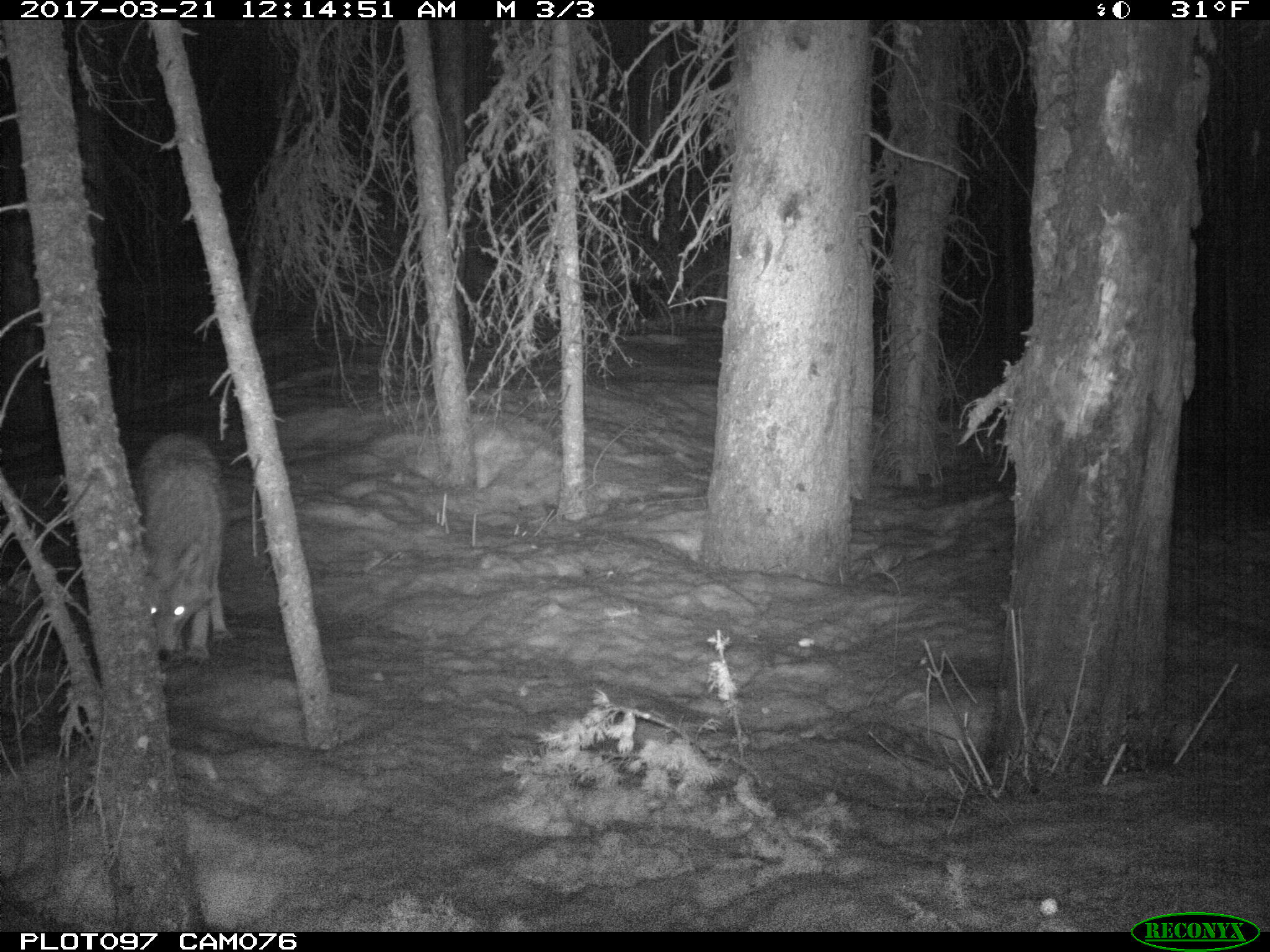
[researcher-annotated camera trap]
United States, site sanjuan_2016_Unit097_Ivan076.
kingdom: Animalia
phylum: Chordata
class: Mammalia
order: Carnivora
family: Canidae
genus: Canis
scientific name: Canis latrans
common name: coyote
Canis latrans (coyote).